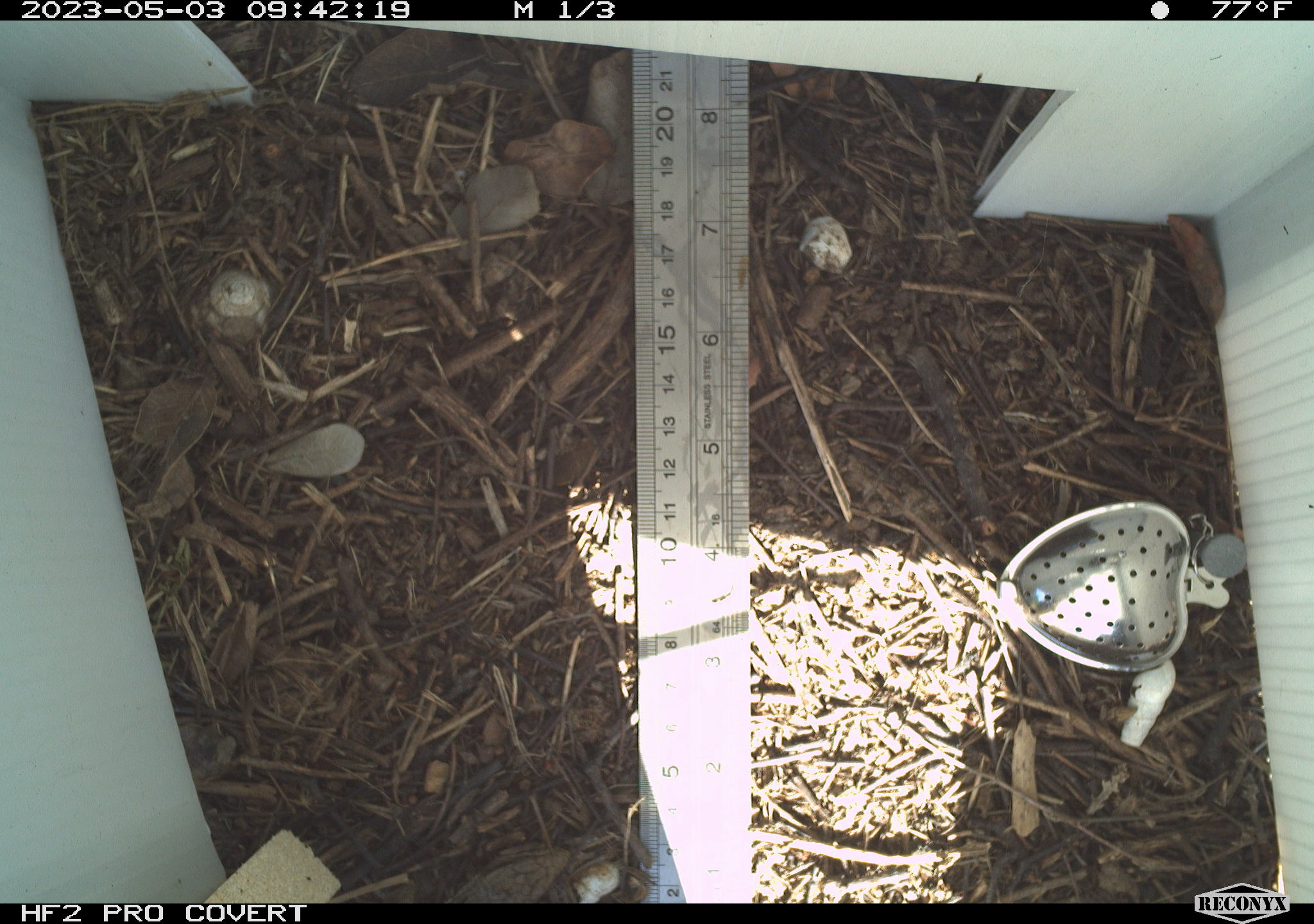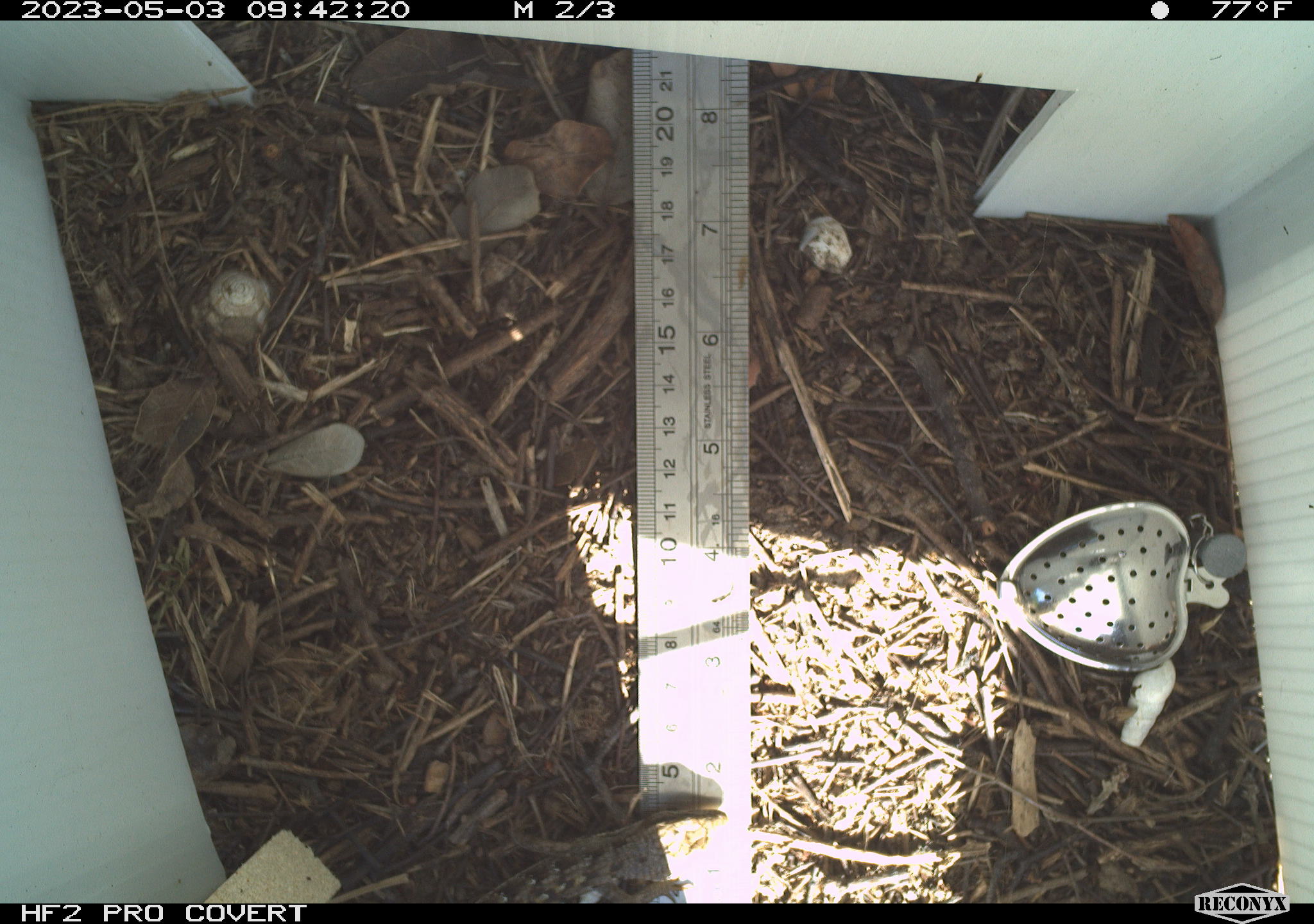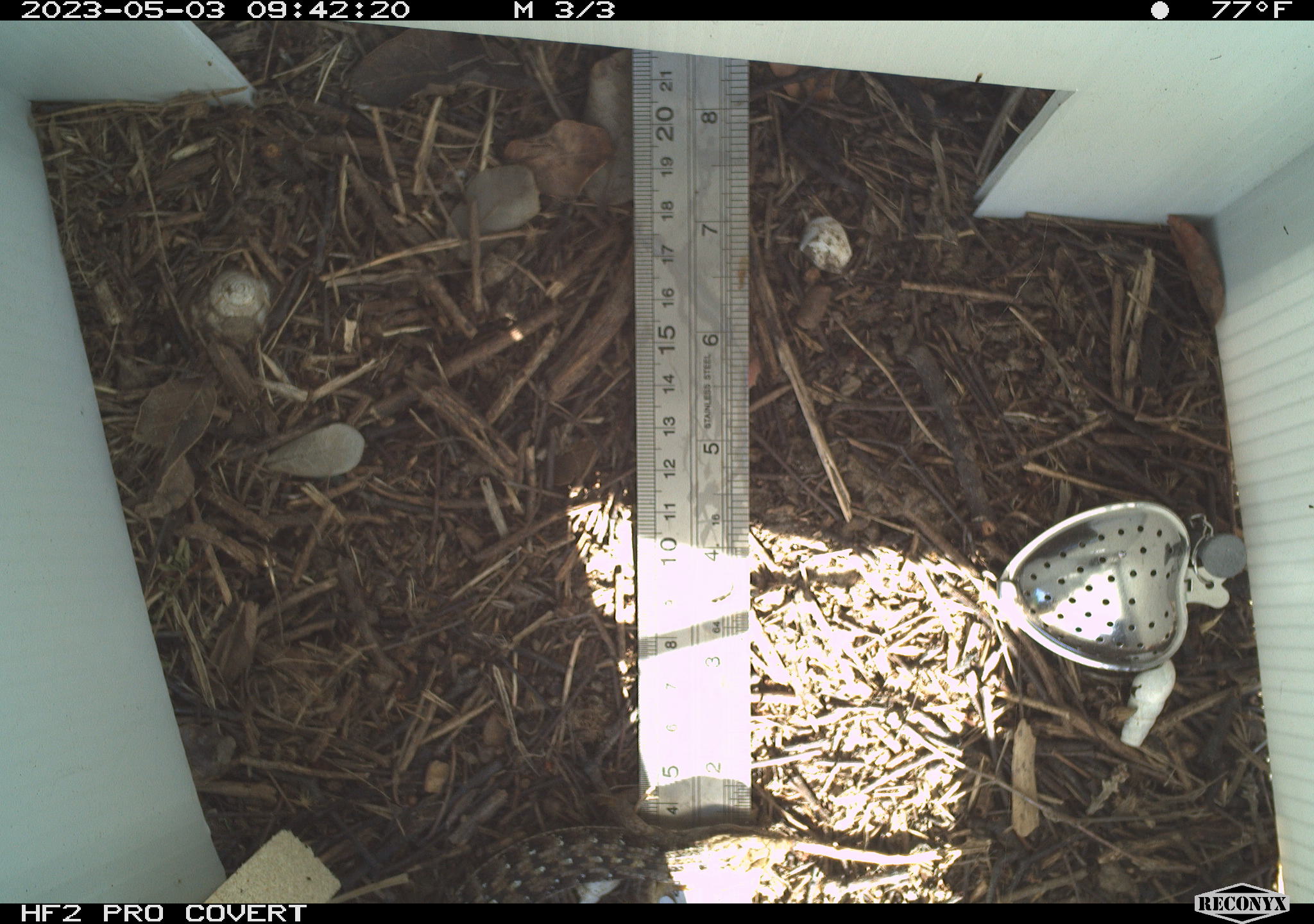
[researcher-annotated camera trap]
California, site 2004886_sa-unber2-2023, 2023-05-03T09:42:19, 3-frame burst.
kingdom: Animalia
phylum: Chordata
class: Reptilia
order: Squamata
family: Anguidae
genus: Elgaria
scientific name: Elgaria multicarinata webbii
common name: san diego alligator lizard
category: woodland alligator lizard